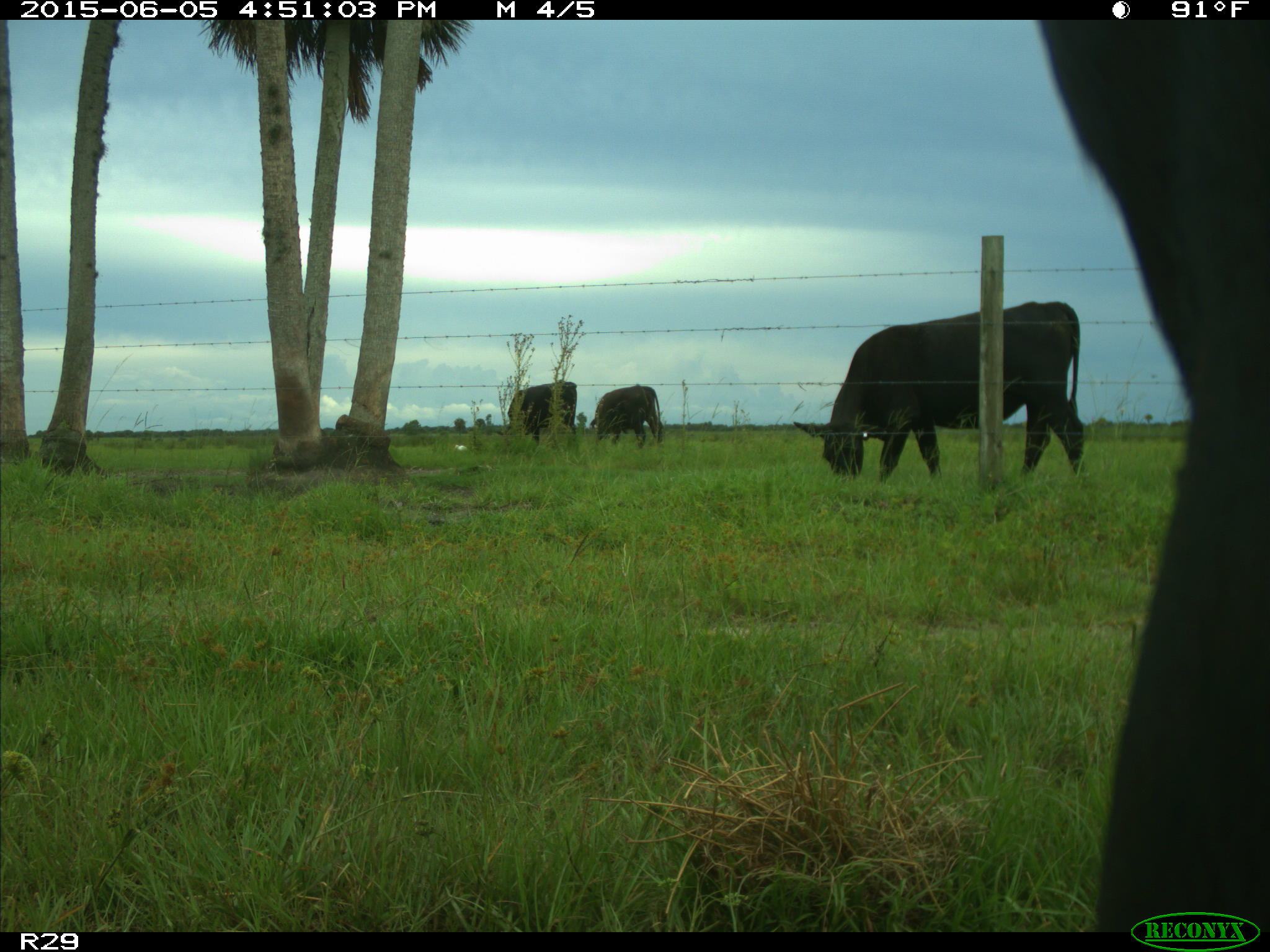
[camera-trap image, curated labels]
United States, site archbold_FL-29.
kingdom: Animalia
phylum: Chordata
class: Mammalia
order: Artiodactyla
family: Bovidae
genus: Bos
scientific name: Bos taurus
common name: domestic cow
Bos taurus (domestic cow).